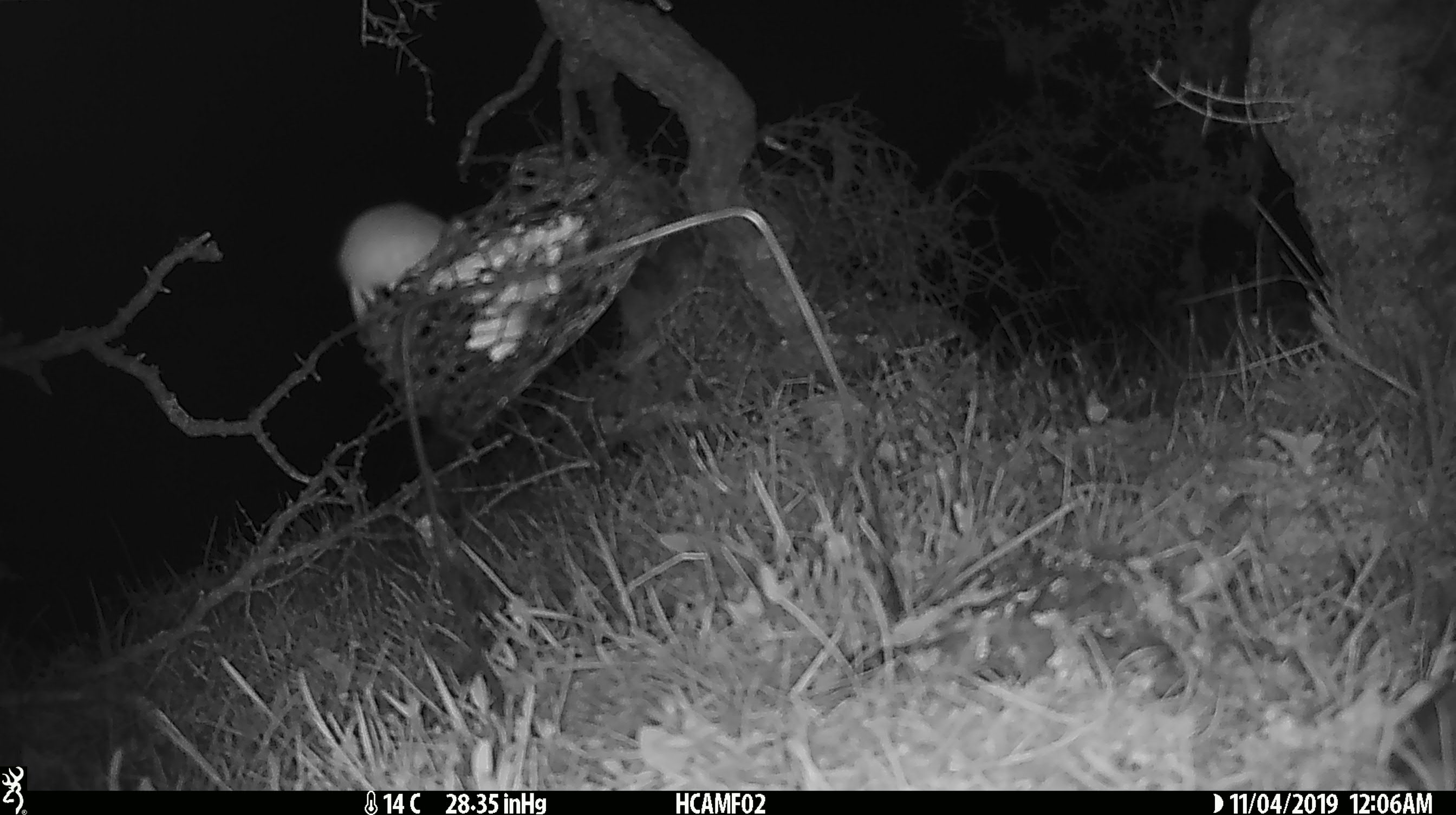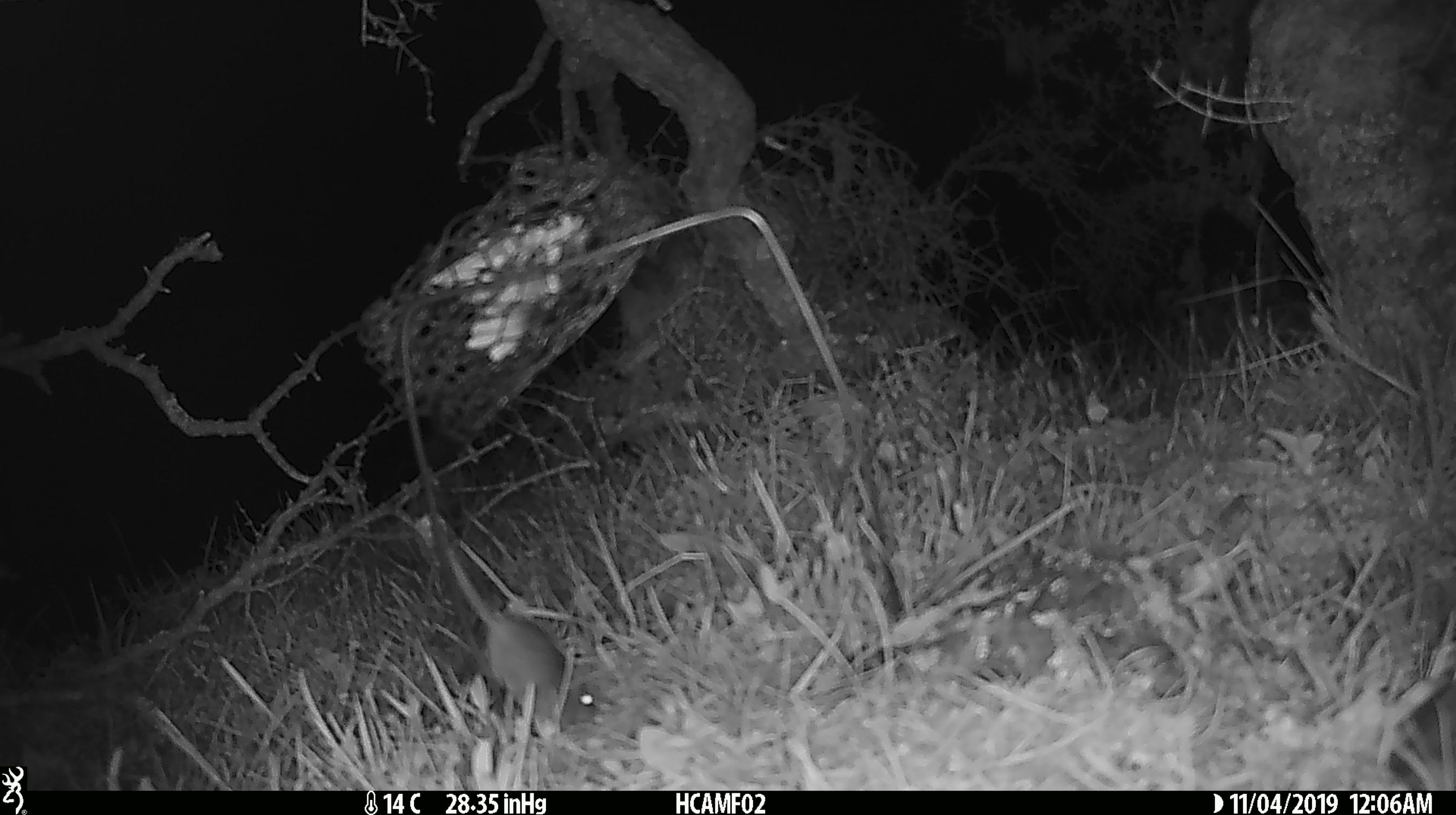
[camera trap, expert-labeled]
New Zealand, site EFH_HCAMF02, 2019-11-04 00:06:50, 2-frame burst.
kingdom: Animalia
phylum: Chordata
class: Mammalia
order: Rodentia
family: Muridae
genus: Mus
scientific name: Mus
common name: mouse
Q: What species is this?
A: Mouse (Mus).